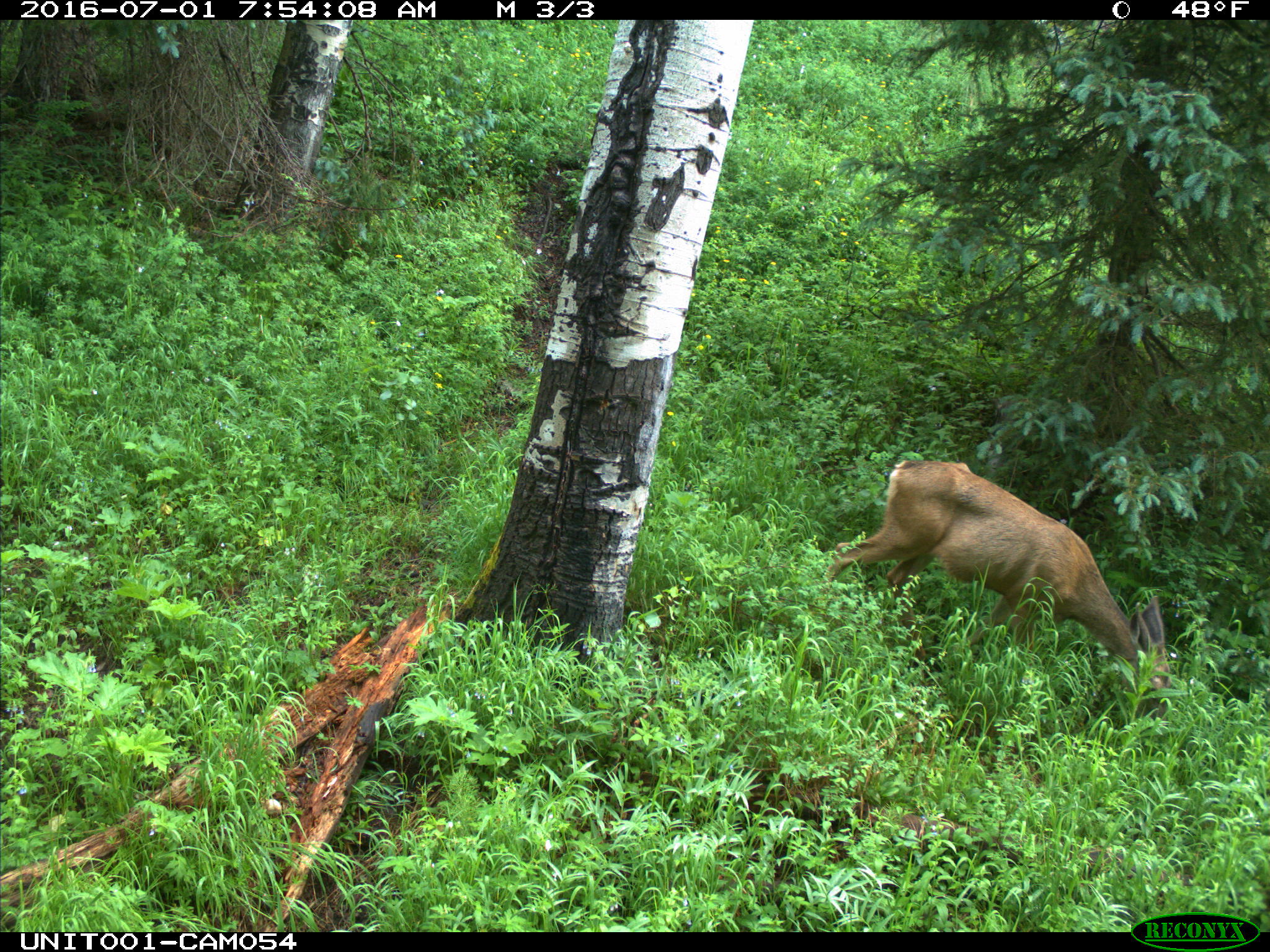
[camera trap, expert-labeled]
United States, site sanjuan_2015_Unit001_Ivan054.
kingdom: Animalia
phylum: Chordata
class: Mammalia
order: Artiodactyla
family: Cervidae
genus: Odocoileus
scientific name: Odocoileus hemionus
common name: mule deer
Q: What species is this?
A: Odocoileus hemionus (mule deer).